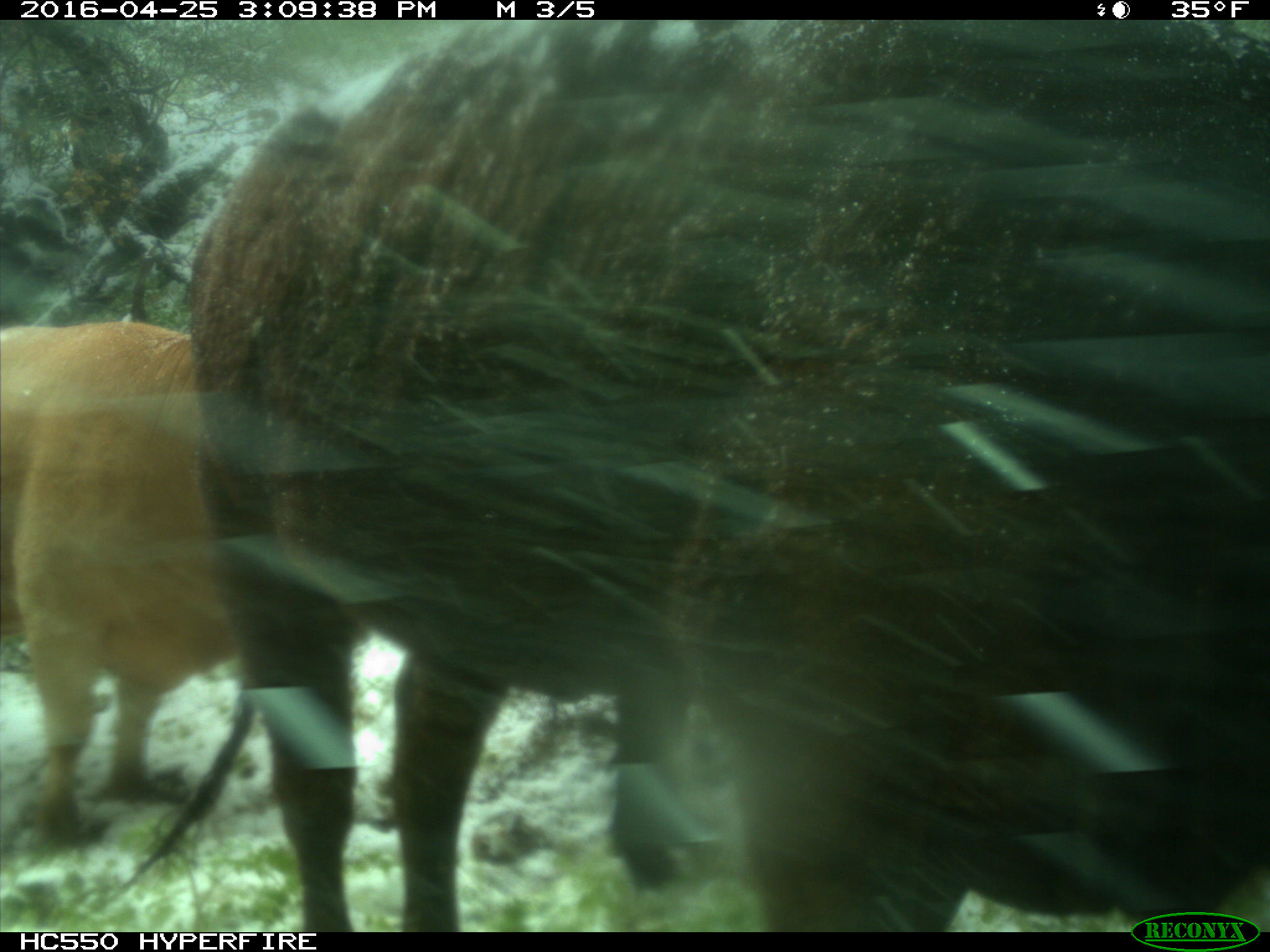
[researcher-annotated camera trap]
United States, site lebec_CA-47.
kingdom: Animalia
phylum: Chordata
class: Mammalia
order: Artiodactyla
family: Bovidae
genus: Bos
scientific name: Bos taurus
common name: domestic cow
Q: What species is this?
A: Bos taurus (domestic cow).